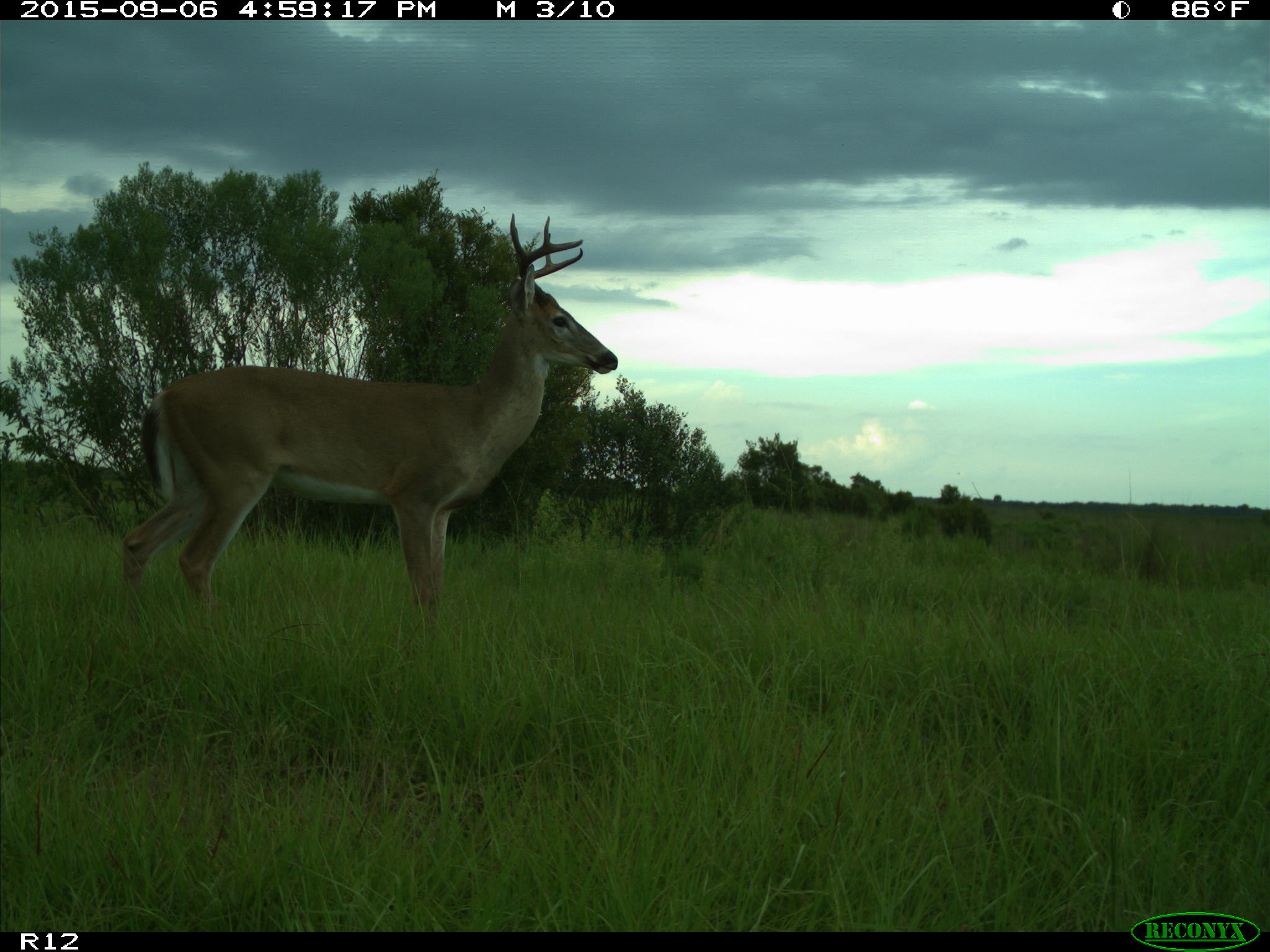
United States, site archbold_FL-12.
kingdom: Animalia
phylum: Chordata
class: Mammalia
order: Artiodactyla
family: Cervidae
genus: Odocoileus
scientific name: Odocoileus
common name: deer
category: unidentified deer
Unidentified deer (deer) (Odocoileus).